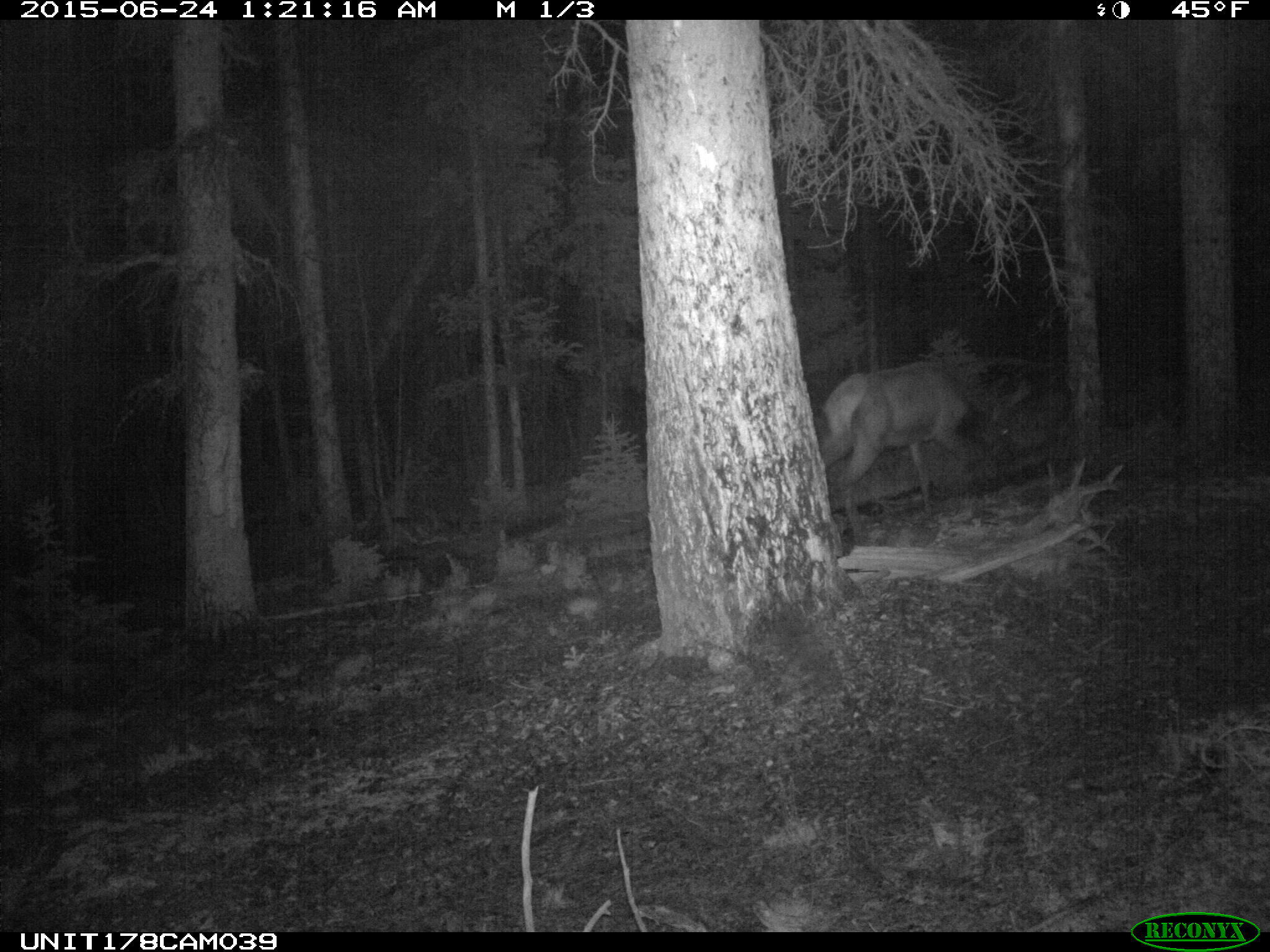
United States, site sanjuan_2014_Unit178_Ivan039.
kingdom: Animalia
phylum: Chordata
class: Mammalia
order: Artiodactyla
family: Cervidae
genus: Cervus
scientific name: Cervus elaphus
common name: red deer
Cervus elaphus (red deer).